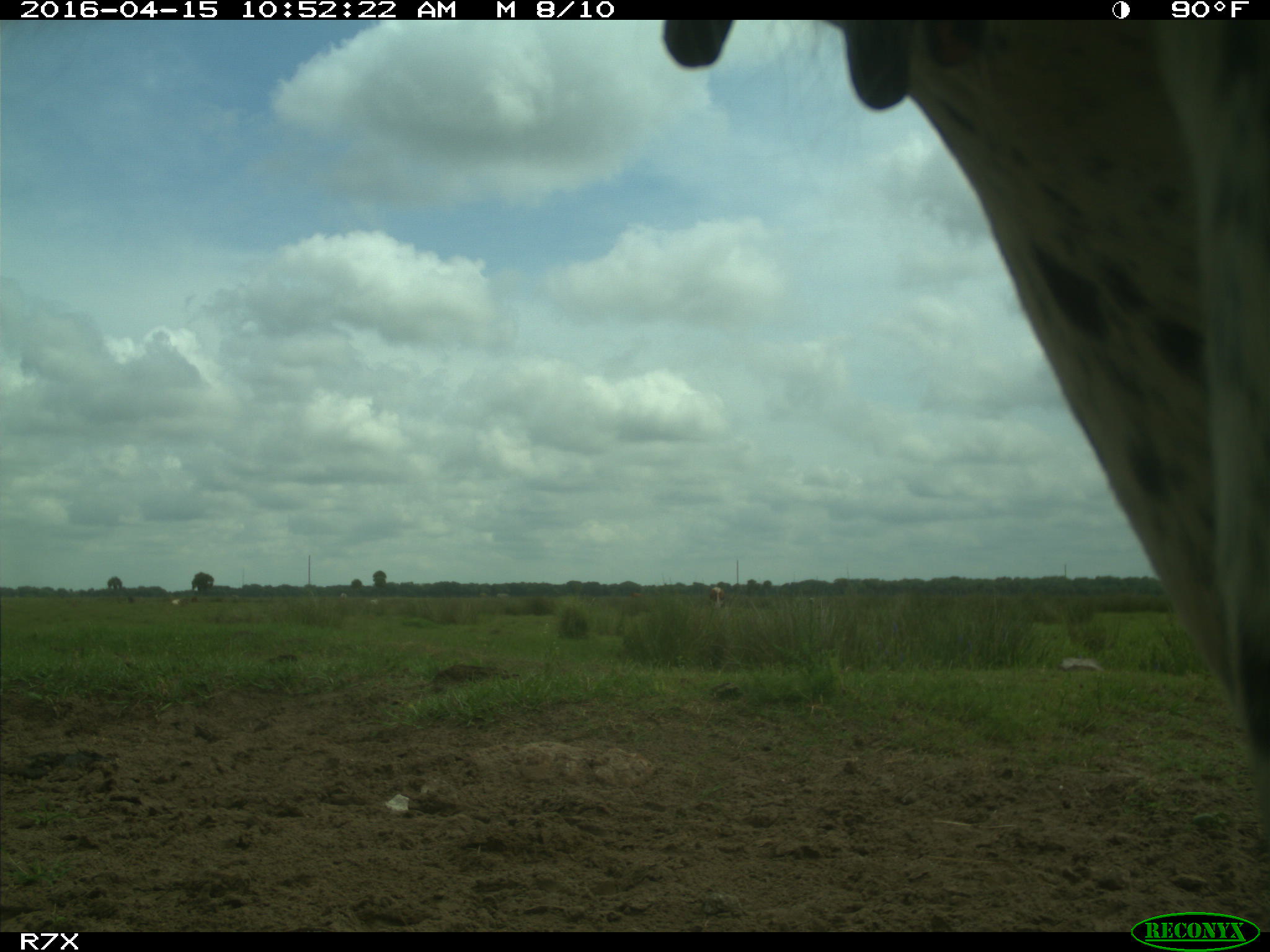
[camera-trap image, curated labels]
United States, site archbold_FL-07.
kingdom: Animalia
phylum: Chordata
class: Mammalia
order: Artiodactyla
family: Bovidae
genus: Bos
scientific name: Bos taurus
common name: domestic cow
Bos taurus (domestic cow).